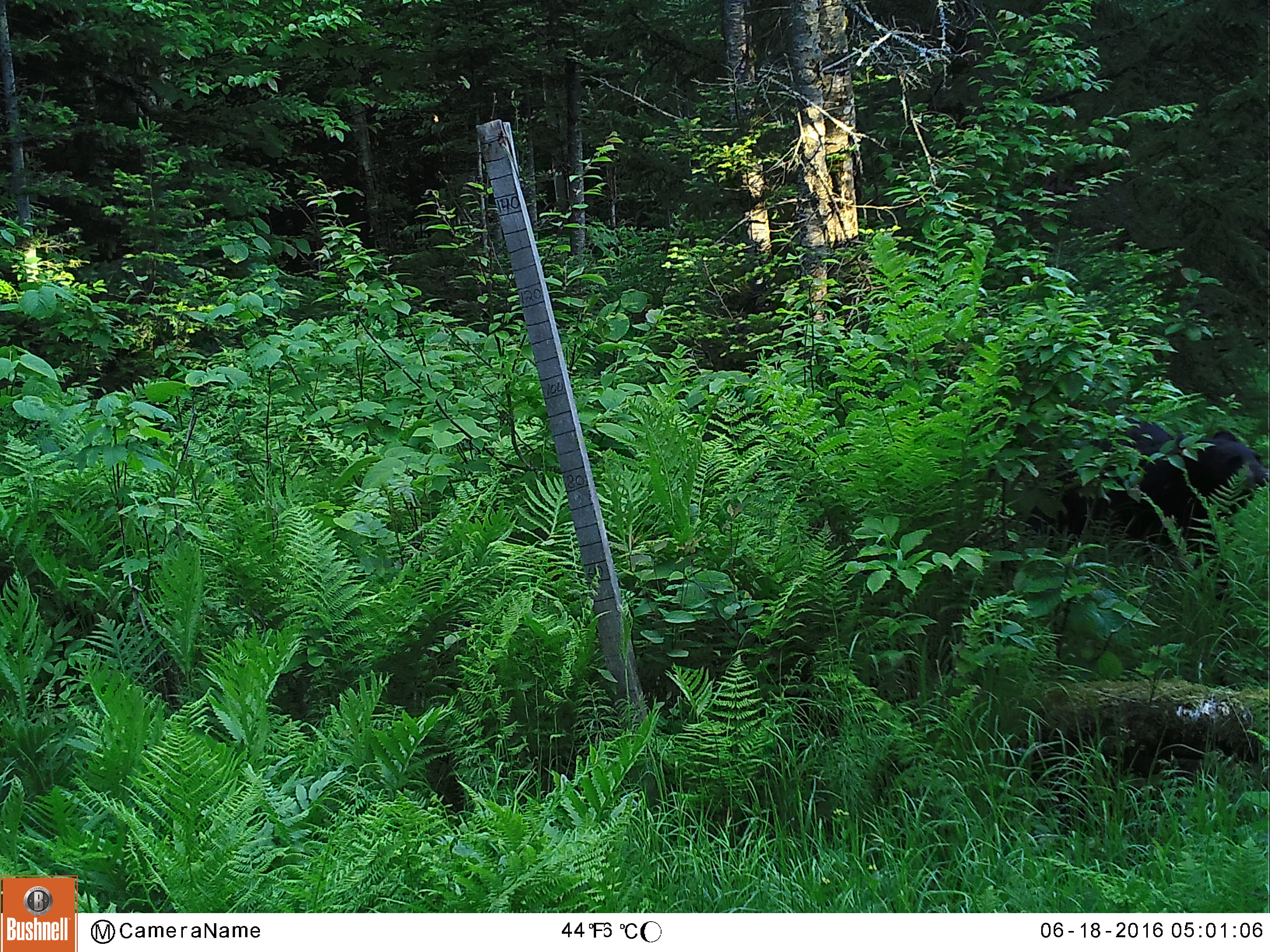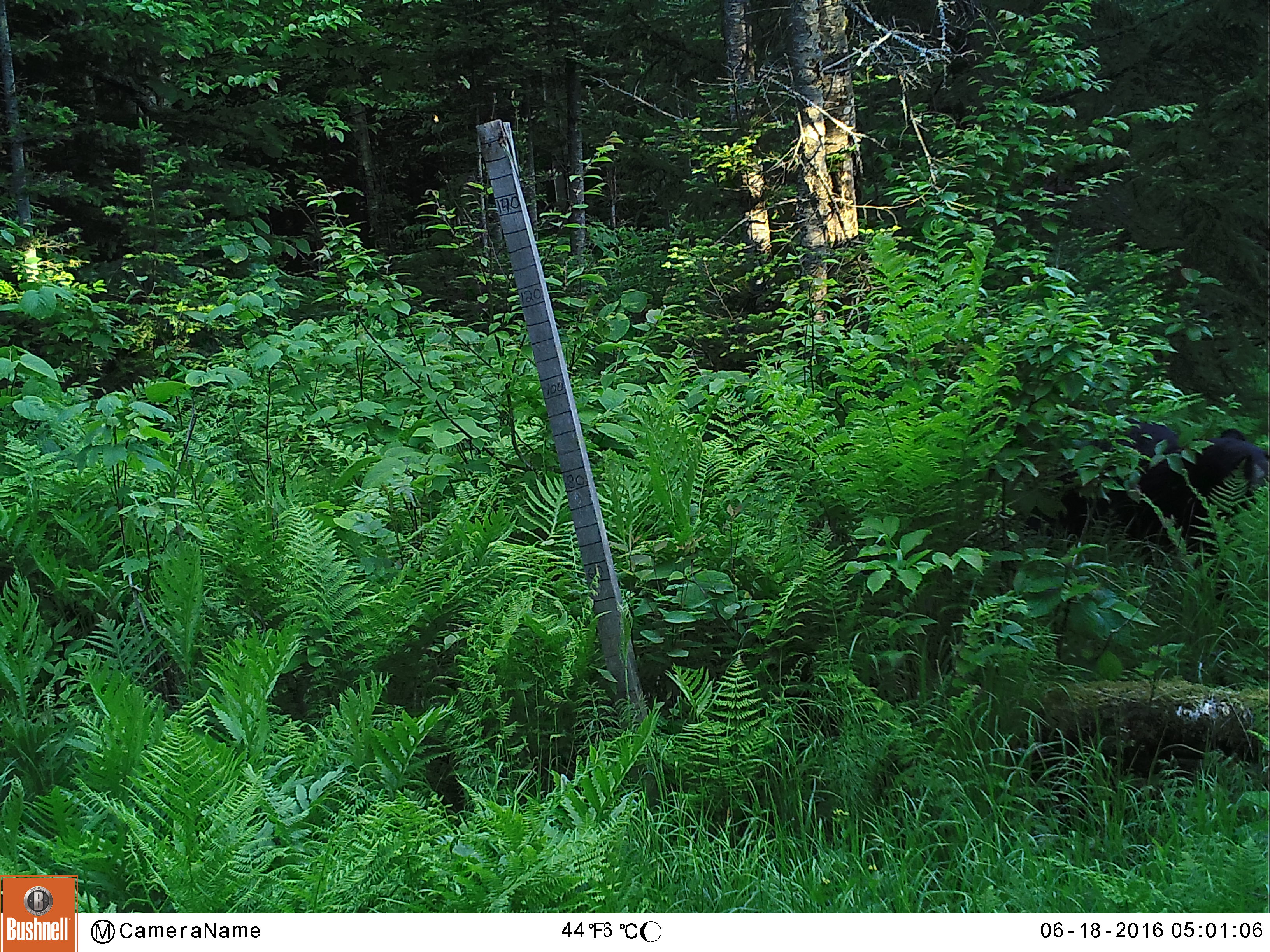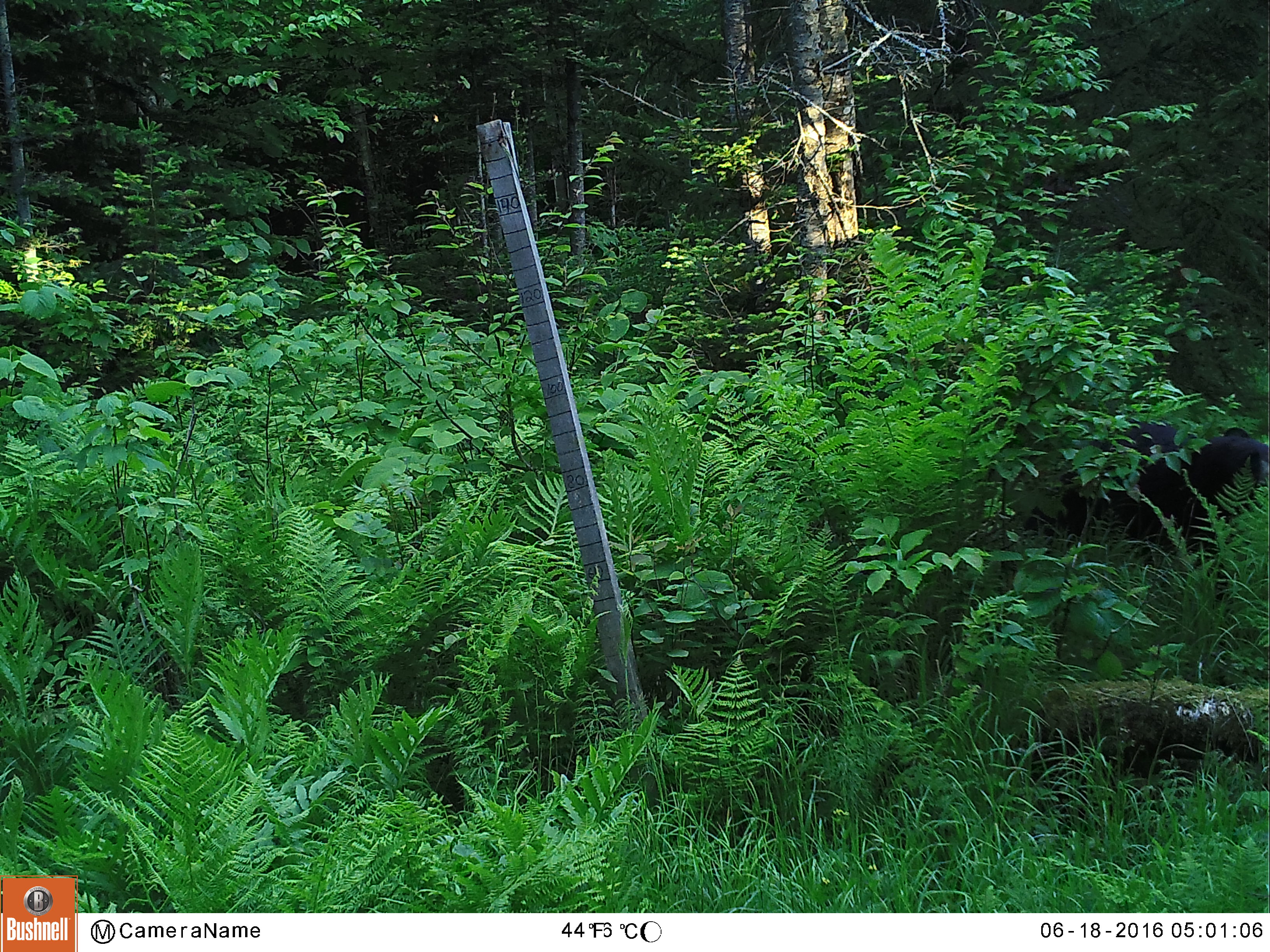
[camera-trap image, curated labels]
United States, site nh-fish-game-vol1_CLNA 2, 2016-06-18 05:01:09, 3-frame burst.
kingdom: Animalia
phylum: Chordata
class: Mammalia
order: Carnivora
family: Ursidae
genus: Ursus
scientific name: Ursus americanus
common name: black bear